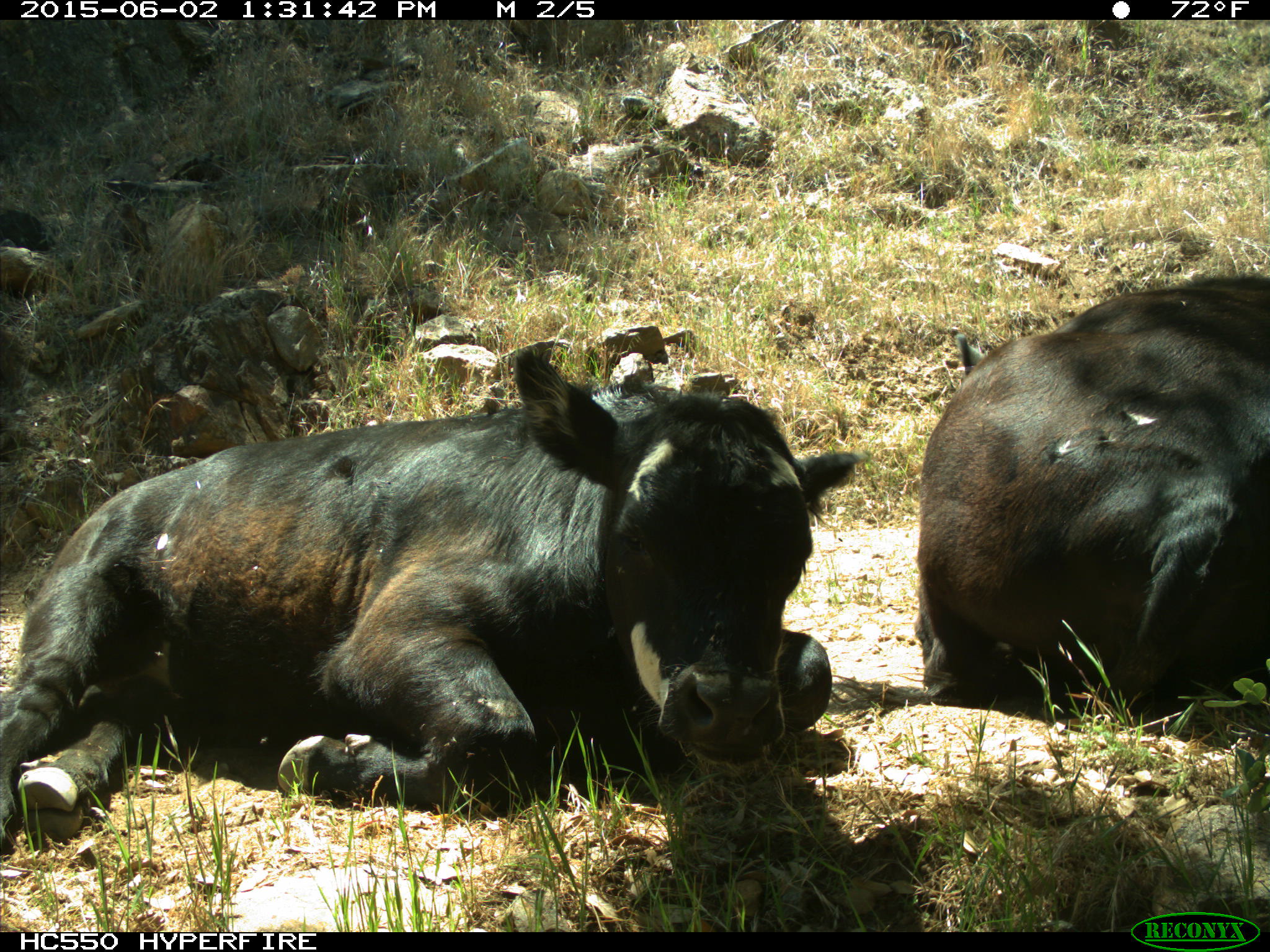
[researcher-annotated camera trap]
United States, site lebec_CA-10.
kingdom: Animalia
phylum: Chordata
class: Mammalia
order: Artiodactyla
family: Bovidae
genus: Bos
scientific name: Bos taurus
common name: domestic cow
Bos taurus (domestic cow).